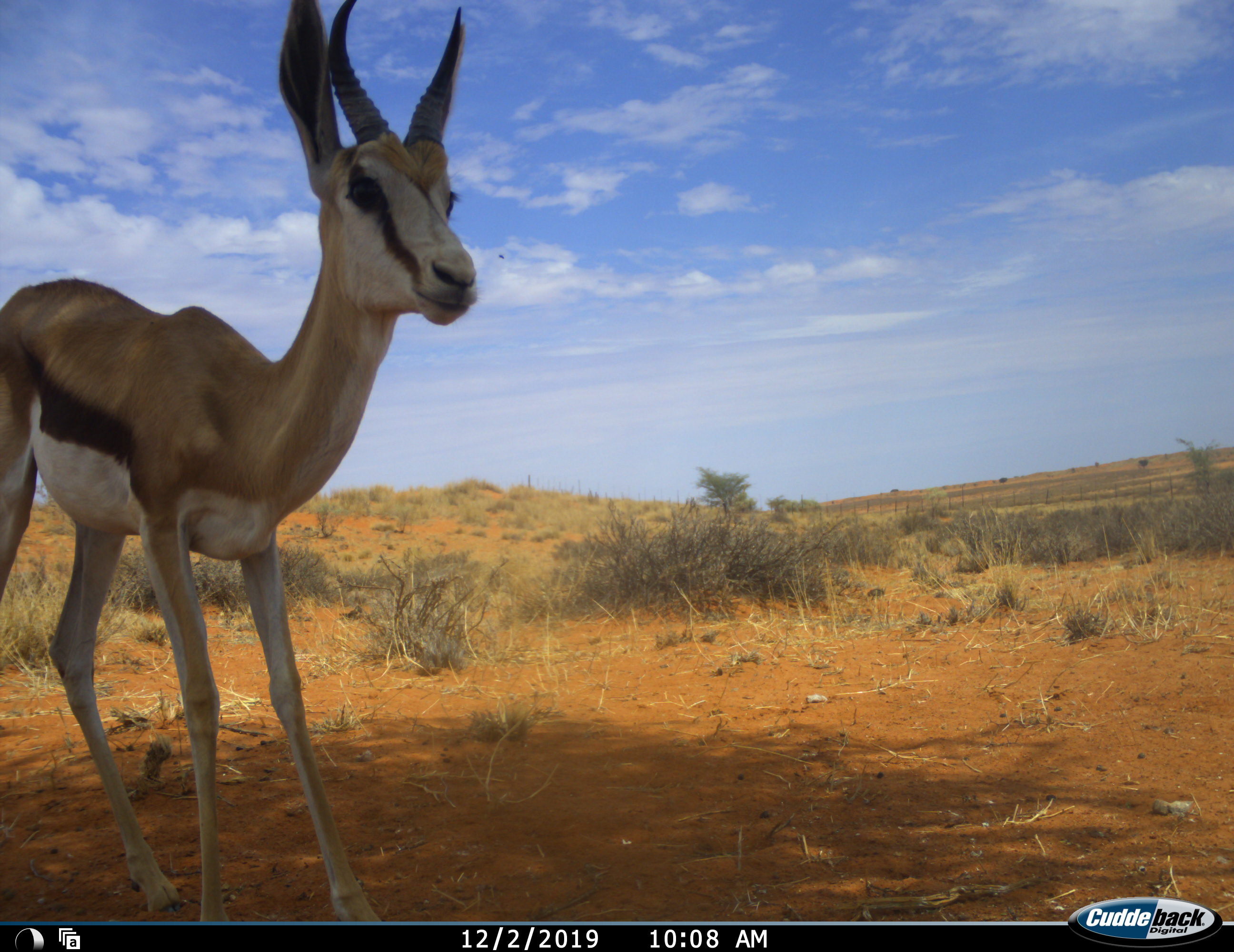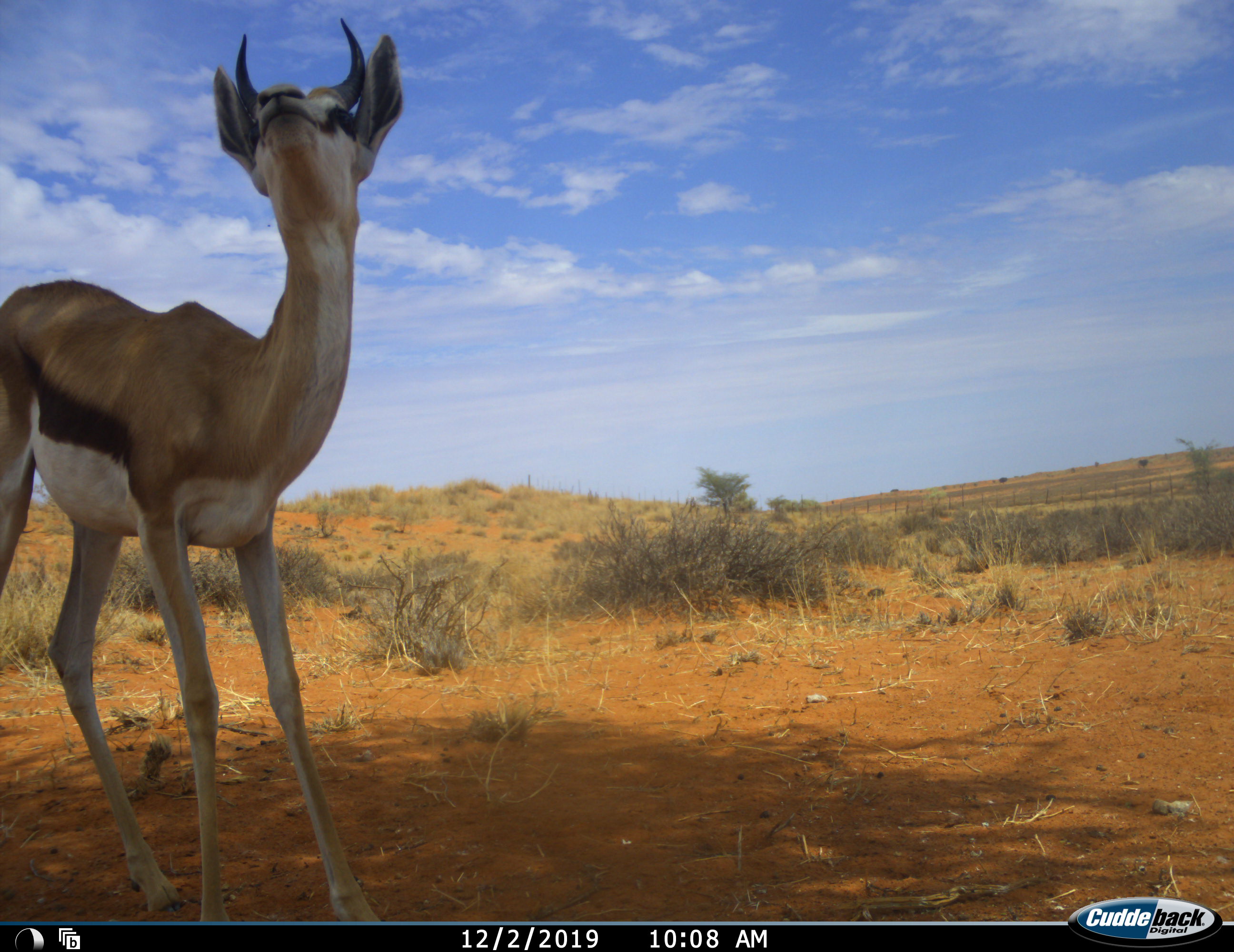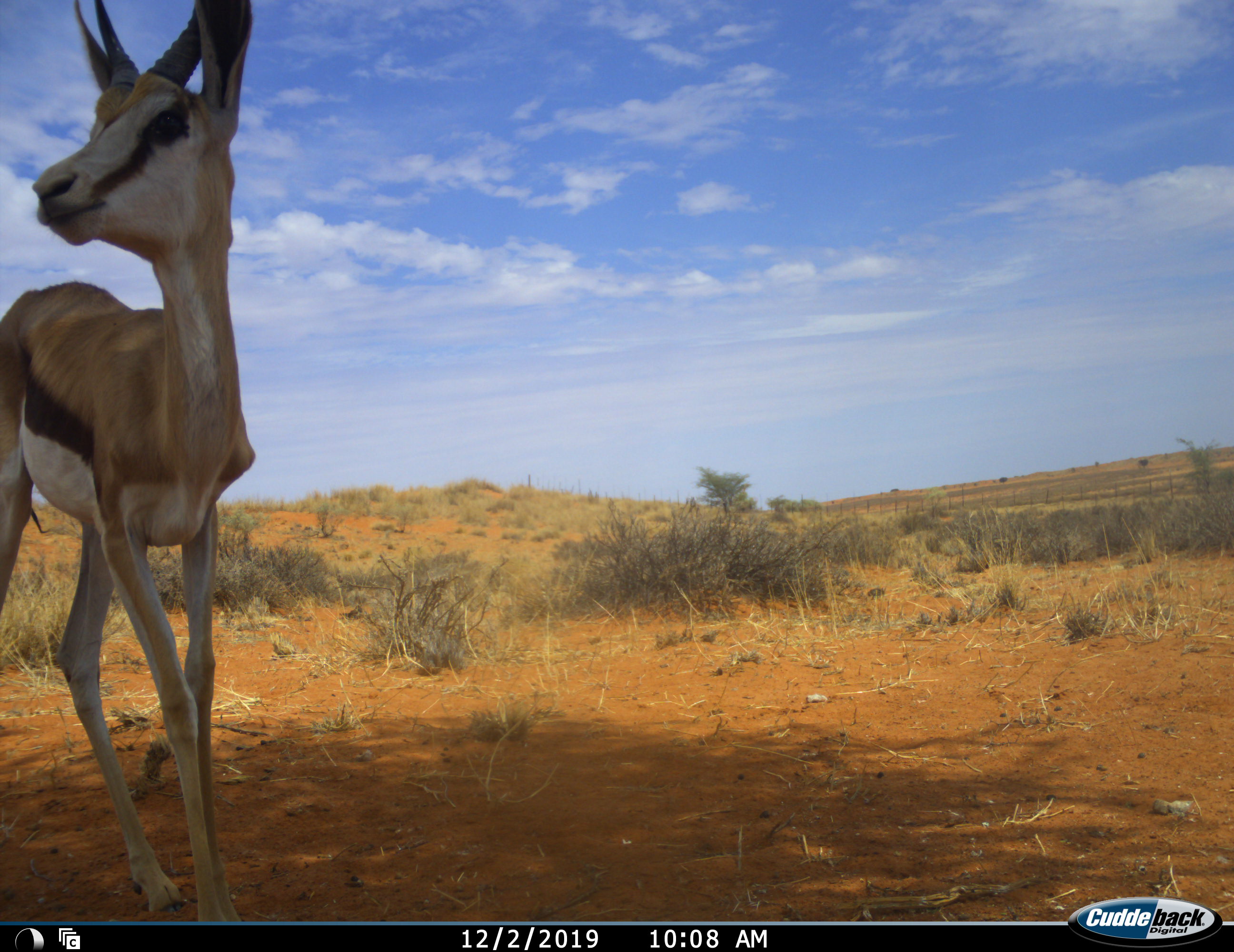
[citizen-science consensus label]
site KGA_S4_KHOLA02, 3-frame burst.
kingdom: Animalia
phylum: Chordata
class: Mammalia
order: Artiodactyla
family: Bovidae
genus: Antidorcas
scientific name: Antidorcas marsupialis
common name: springbok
Springbok (Antidorcas marsupialis), count 1. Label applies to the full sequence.